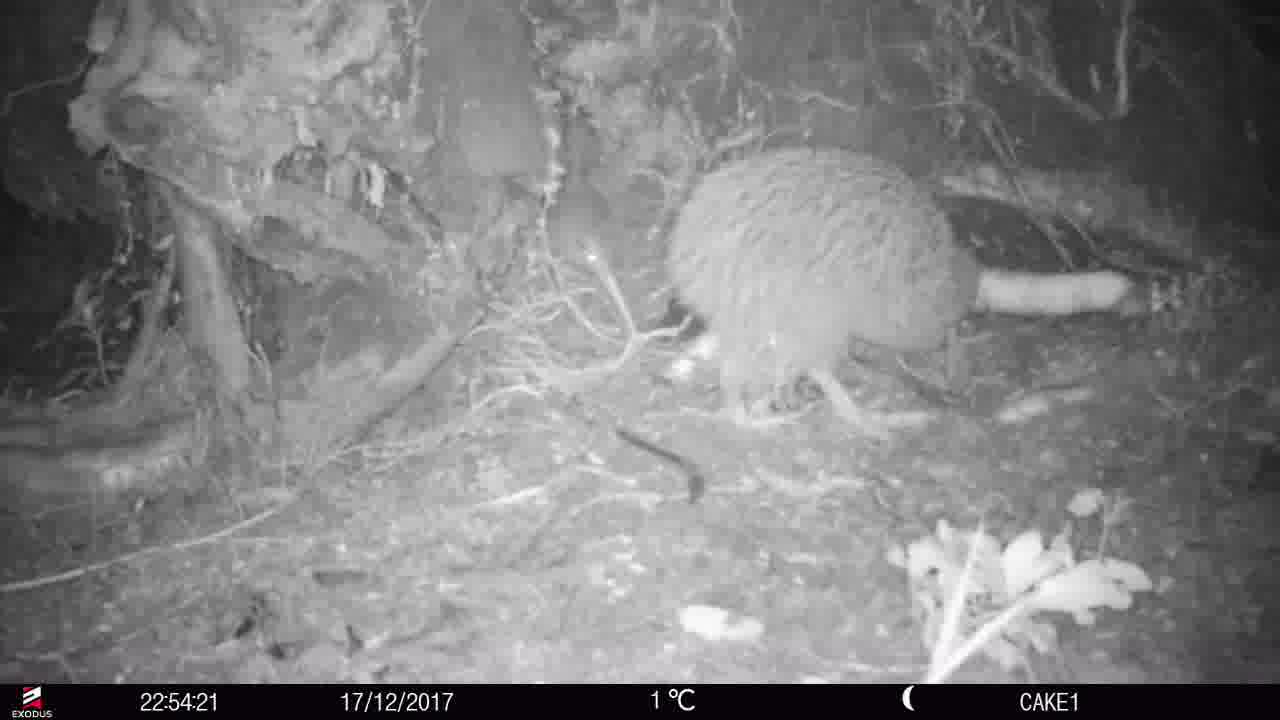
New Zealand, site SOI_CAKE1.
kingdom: Animalia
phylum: Chordata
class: Aves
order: Apterygiformes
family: Apterygidae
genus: Apteryx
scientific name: Apteryx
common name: kiwi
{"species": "kiwi (Apteryx)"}